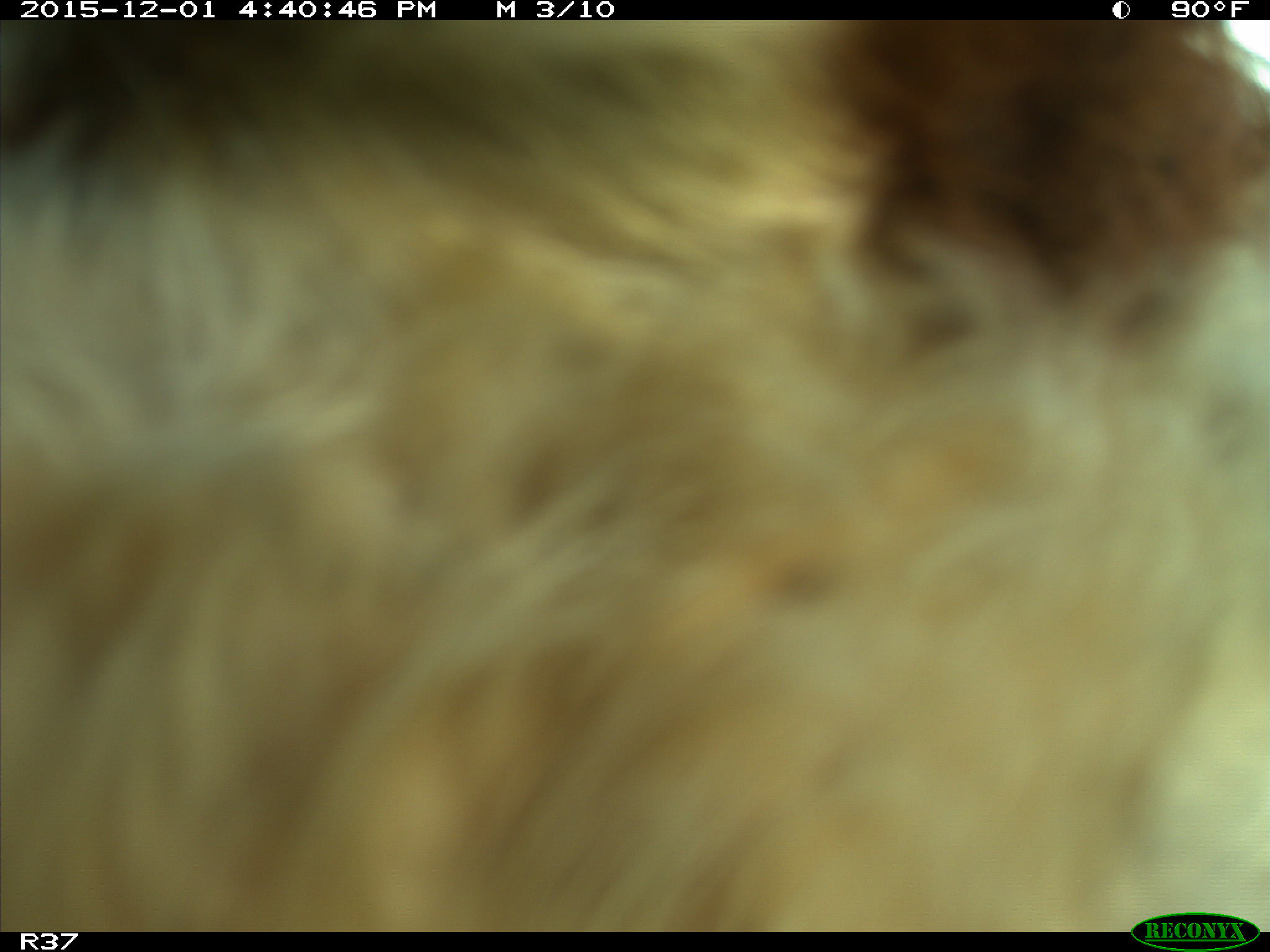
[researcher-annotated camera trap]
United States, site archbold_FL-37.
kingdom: Animalia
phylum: Chordata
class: Mammalia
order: Artiodactyla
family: Bovidae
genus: Bos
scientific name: Bos taurus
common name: domestic cow